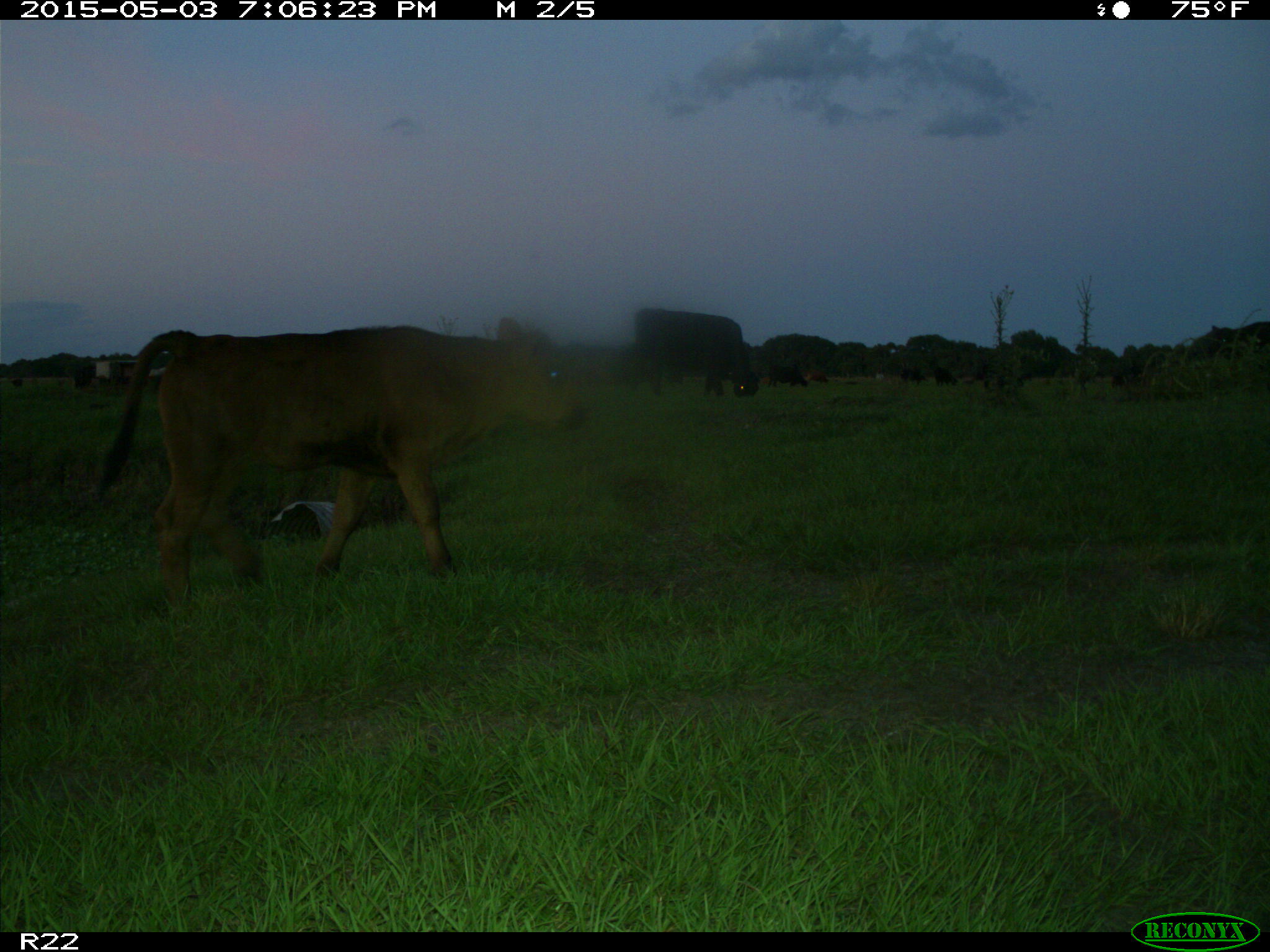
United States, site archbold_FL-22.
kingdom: Animalia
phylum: Chordata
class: Mammalia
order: Artiodactyla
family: Bovidae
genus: Bos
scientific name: Bos taurus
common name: domestic cow